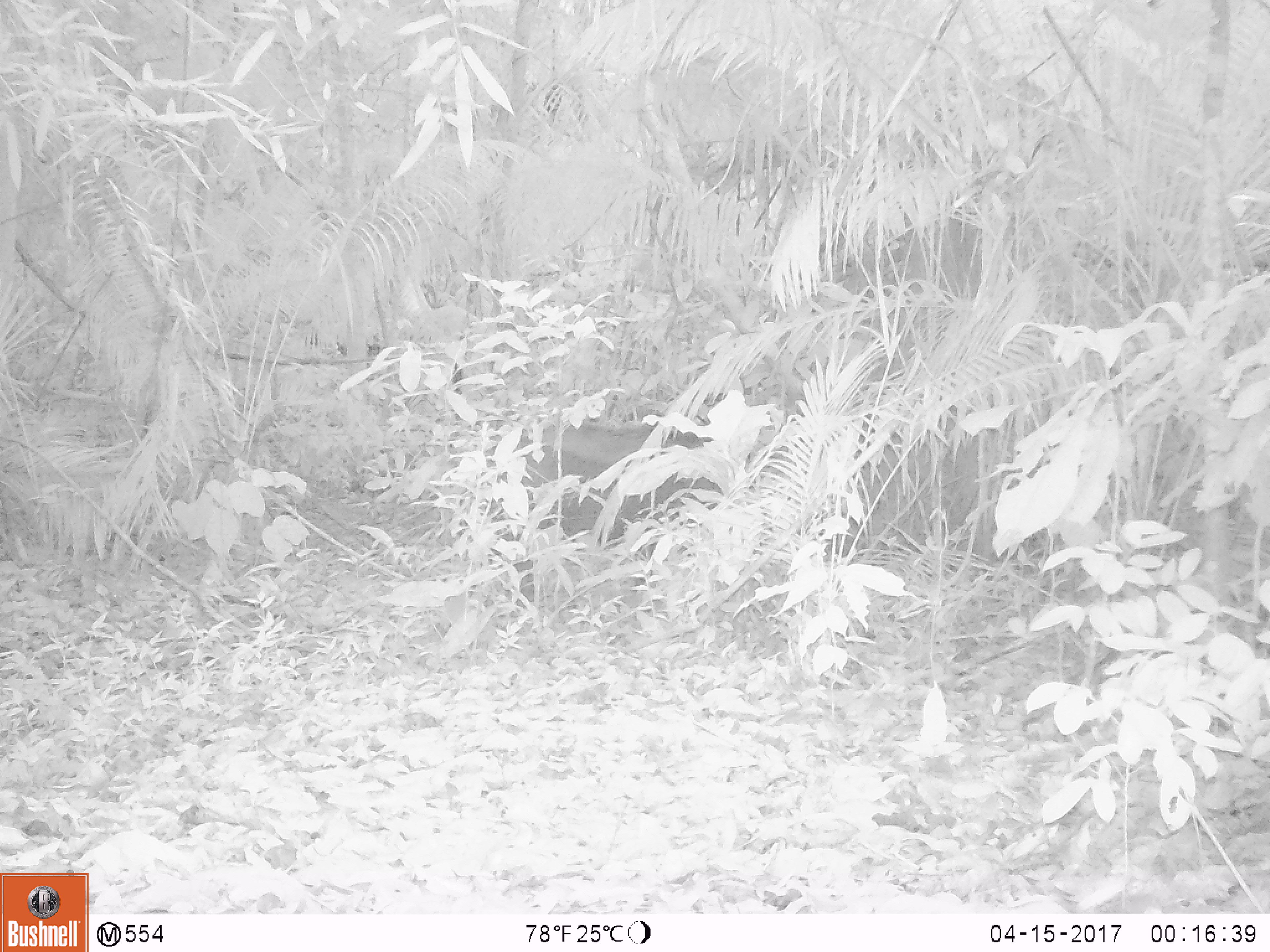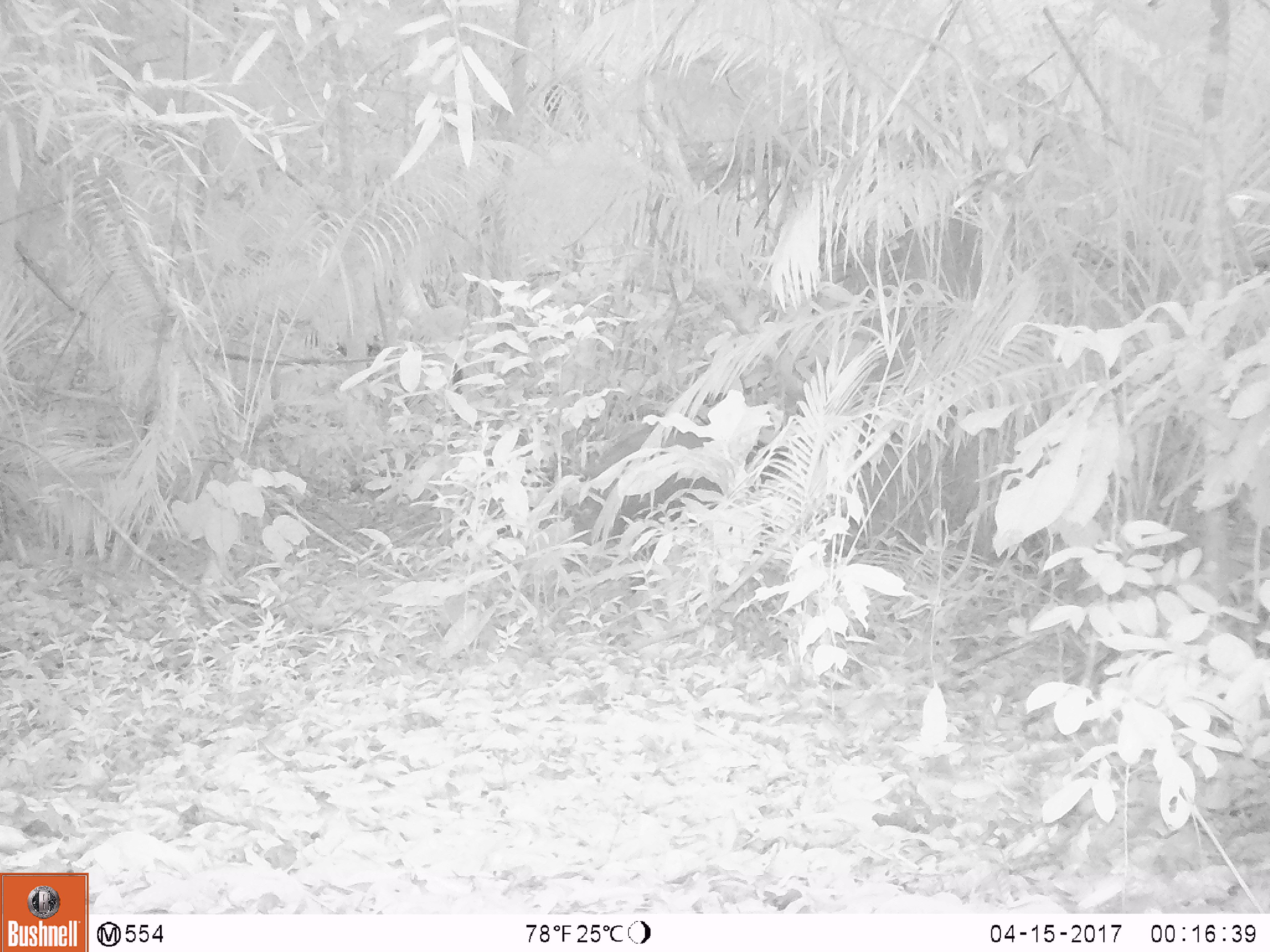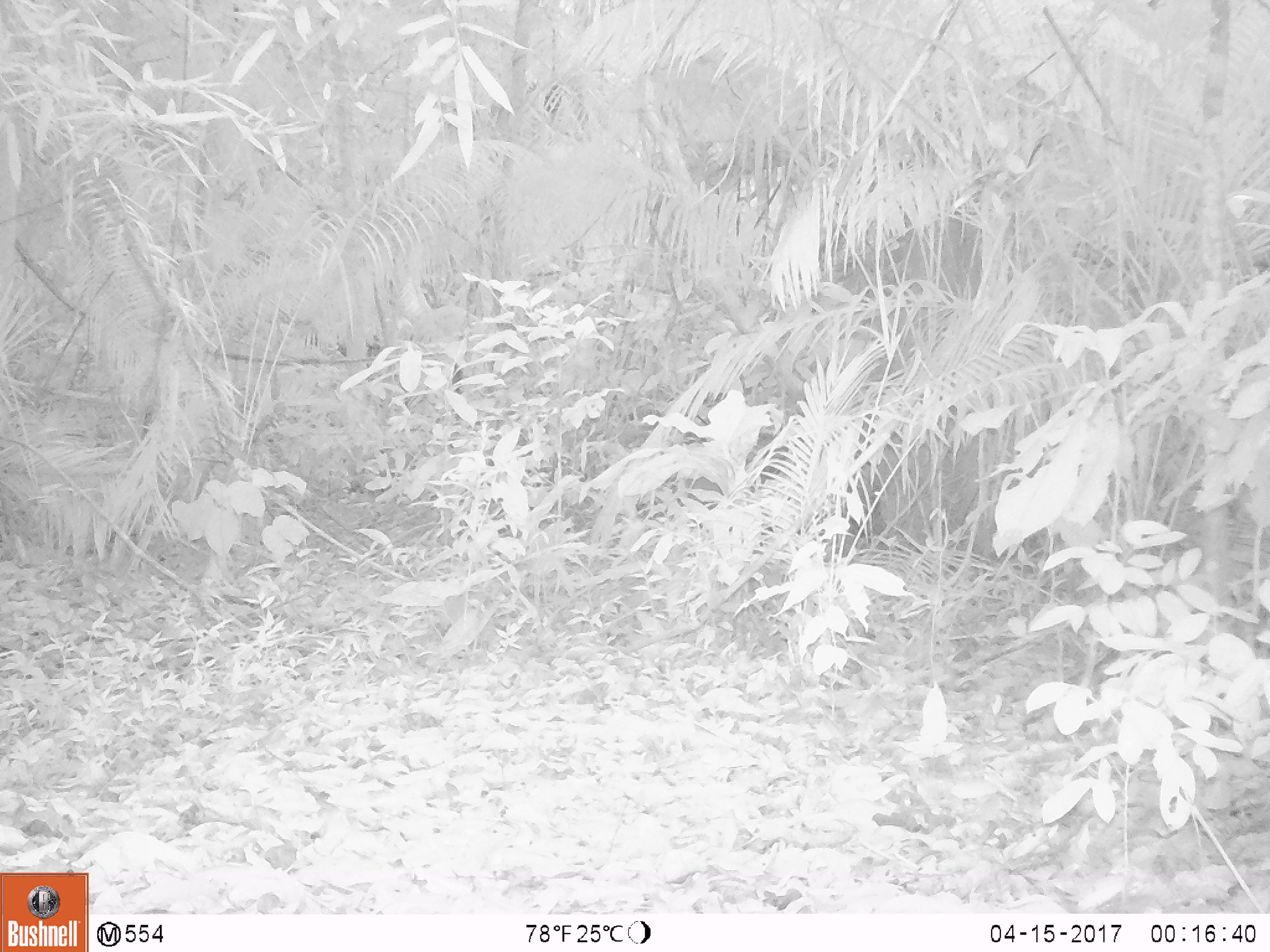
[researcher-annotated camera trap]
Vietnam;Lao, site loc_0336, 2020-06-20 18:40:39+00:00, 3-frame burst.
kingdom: Animalia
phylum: Chordata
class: Mammalia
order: Artiodactyla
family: Suidae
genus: Sus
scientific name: Sus scrofa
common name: eurasian wild pig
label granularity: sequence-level